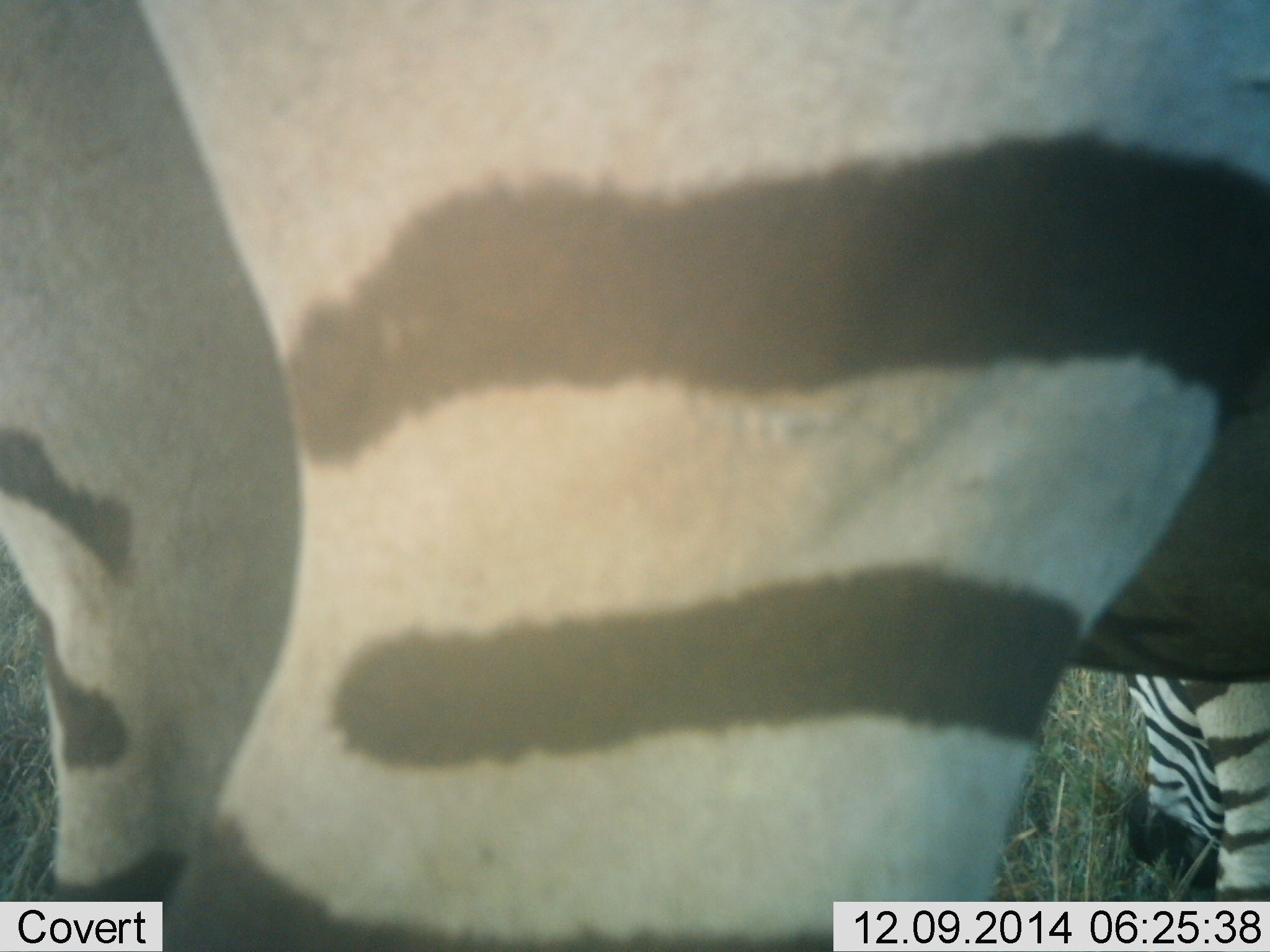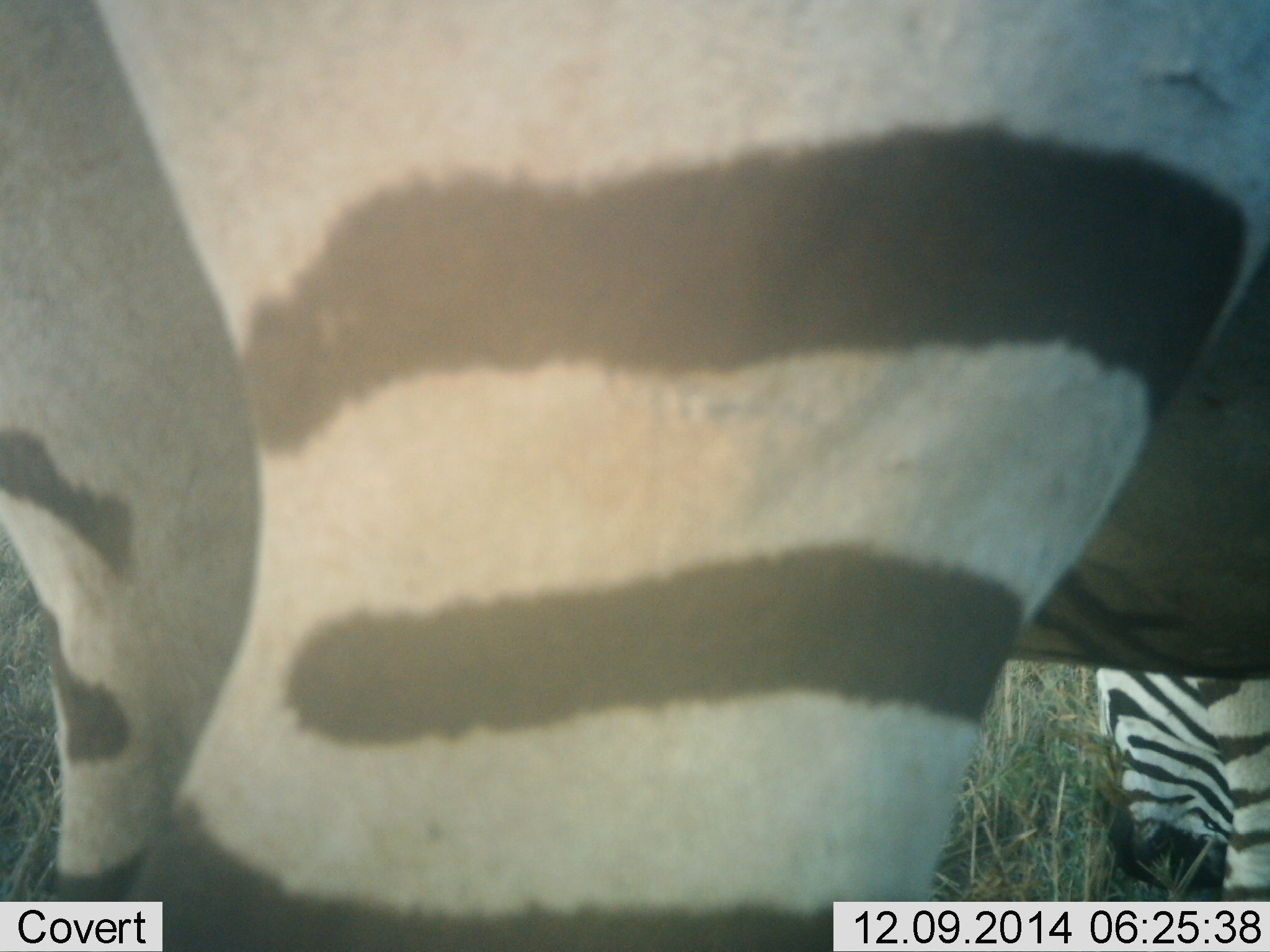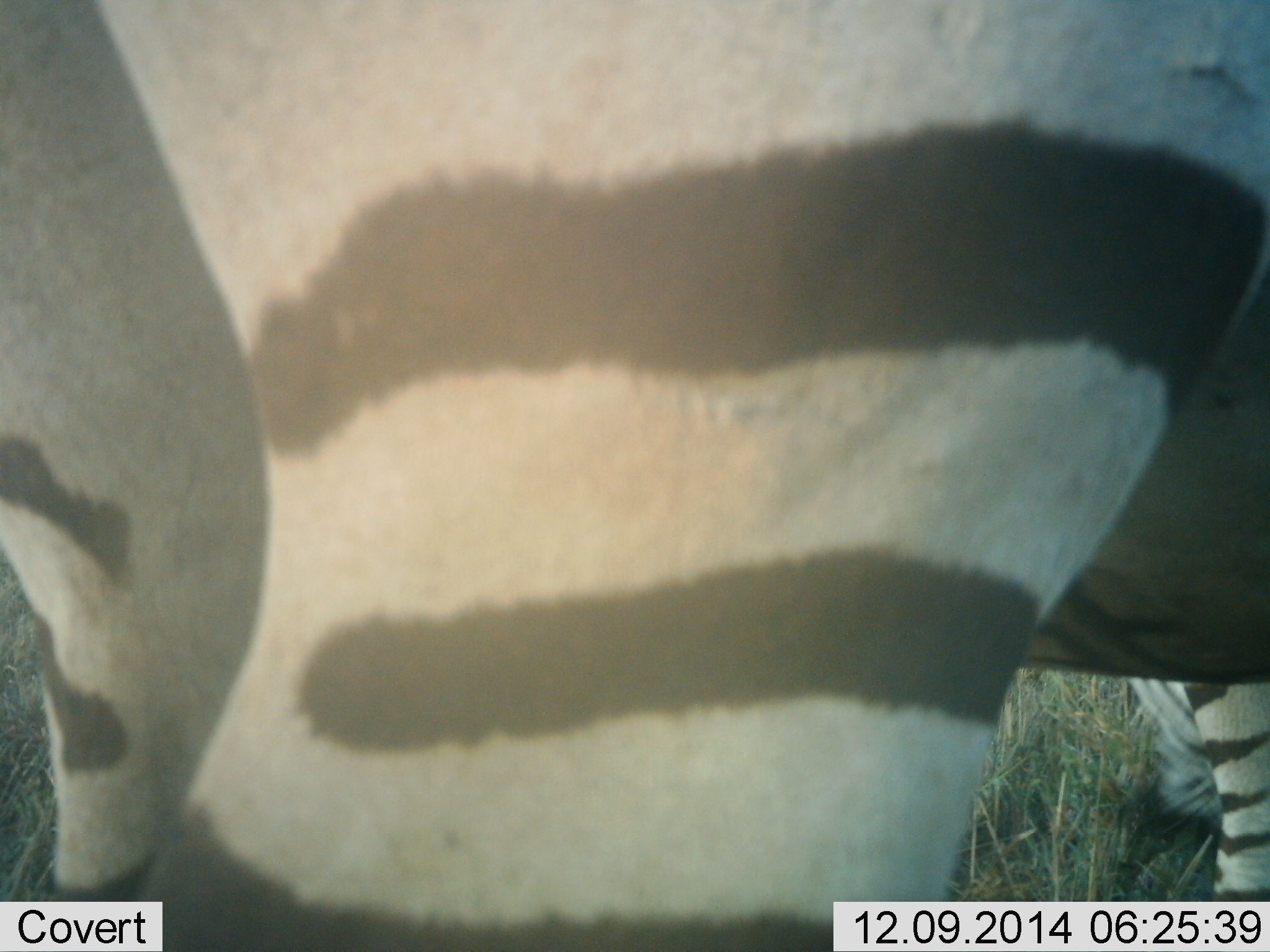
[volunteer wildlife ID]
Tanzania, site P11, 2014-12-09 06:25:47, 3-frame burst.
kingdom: Animalia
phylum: Chordata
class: Mammalia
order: Perissodactyla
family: Equidae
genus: Equus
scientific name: Equus quagga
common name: plains zebra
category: zebra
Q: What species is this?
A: Zebra (plains zebra) (Equus quagga).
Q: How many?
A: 2.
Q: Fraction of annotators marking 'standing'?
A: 60%.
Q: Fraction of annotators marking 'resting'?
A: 0%.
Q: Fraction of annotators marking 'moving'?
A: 0%.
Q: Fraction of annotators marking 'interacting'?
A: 10%.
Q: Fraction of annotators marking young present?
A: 0%.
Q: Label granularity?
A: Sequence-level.